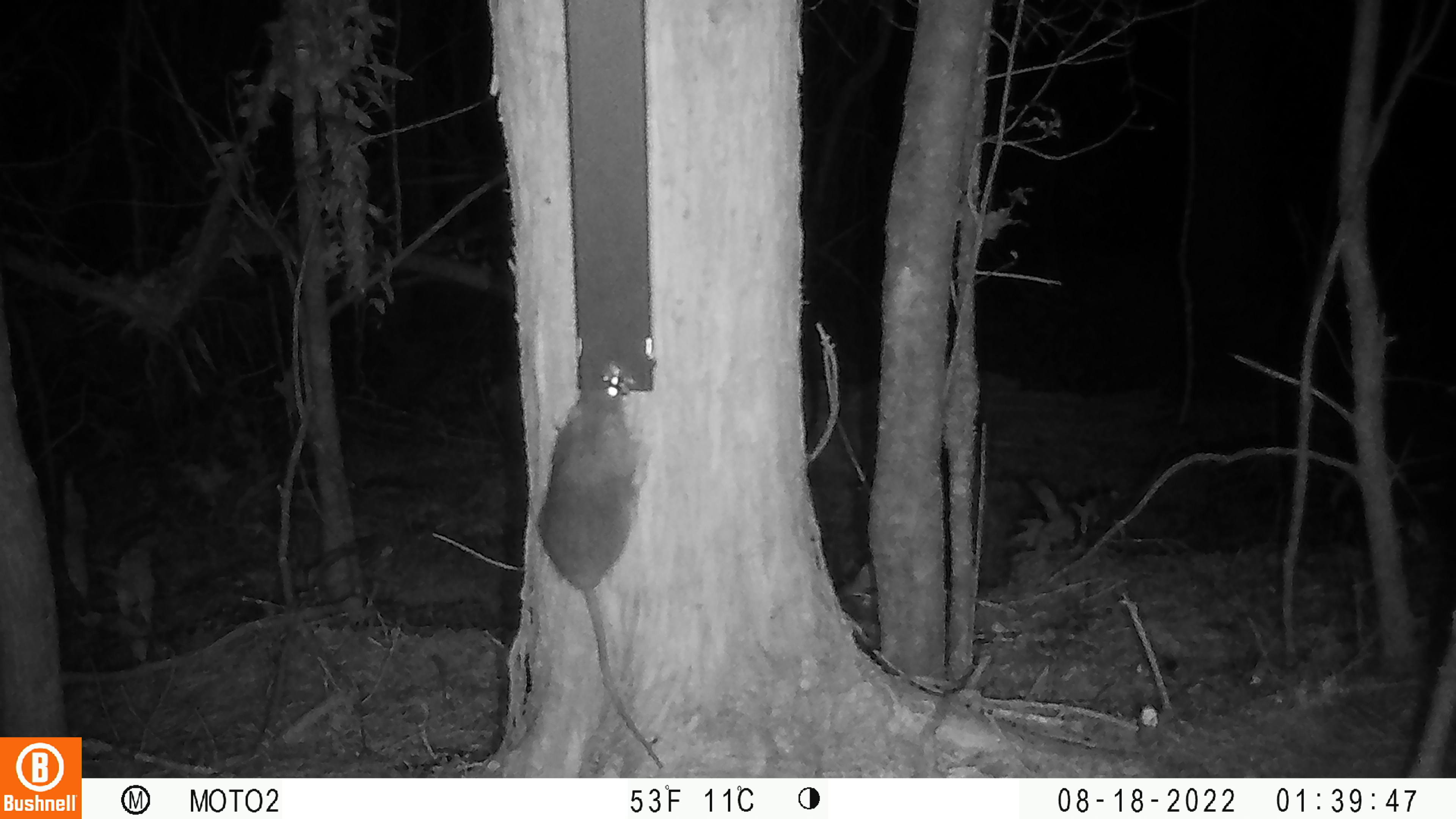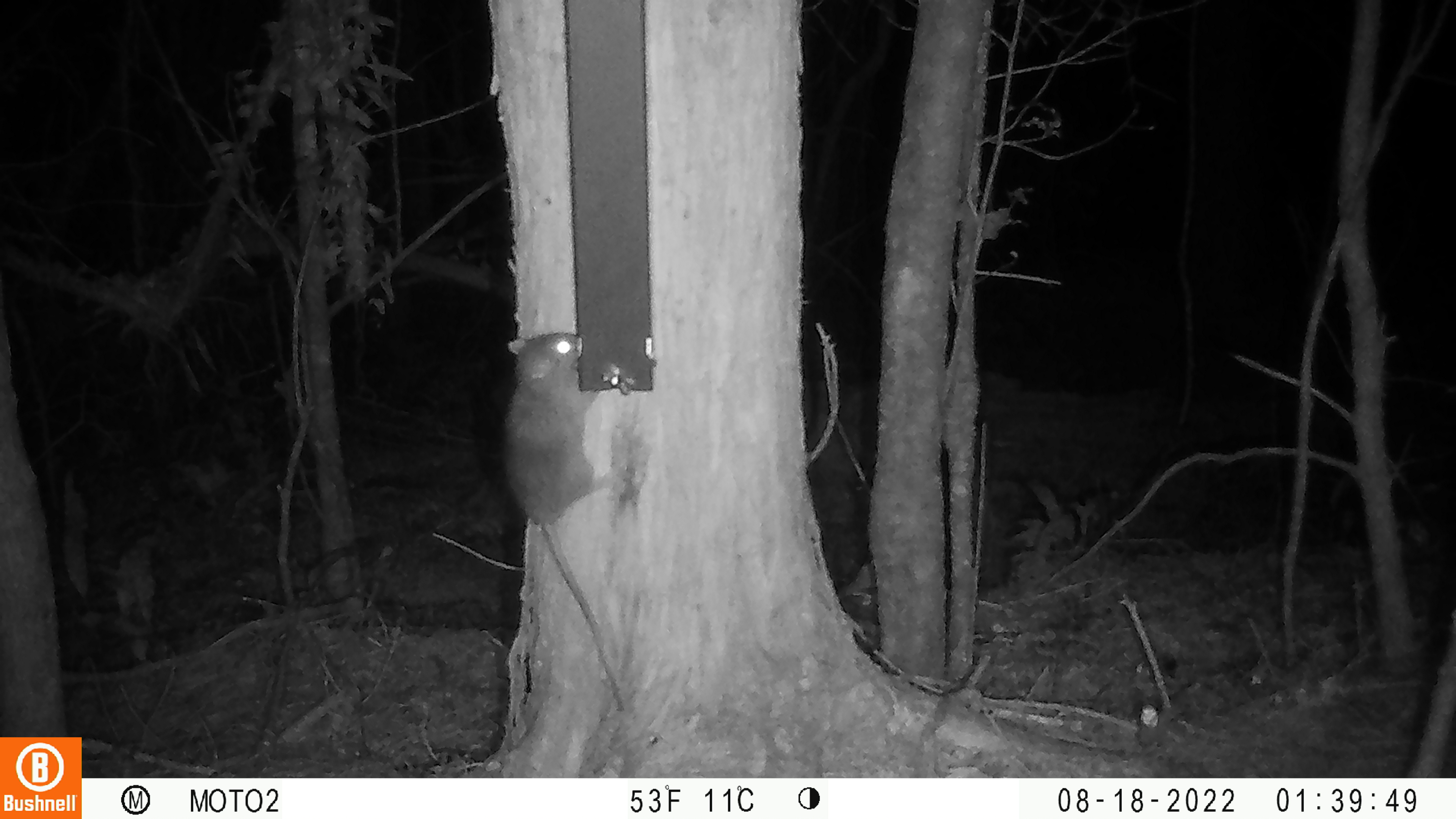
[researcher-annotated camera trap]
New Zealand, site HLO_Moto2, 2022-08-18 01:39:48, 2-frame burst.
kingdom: Animalia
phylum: Chordata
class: Mammalia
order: Rodentia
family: Muridae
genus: Rattus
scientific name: Rattus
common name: rat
Rat (Rattus).